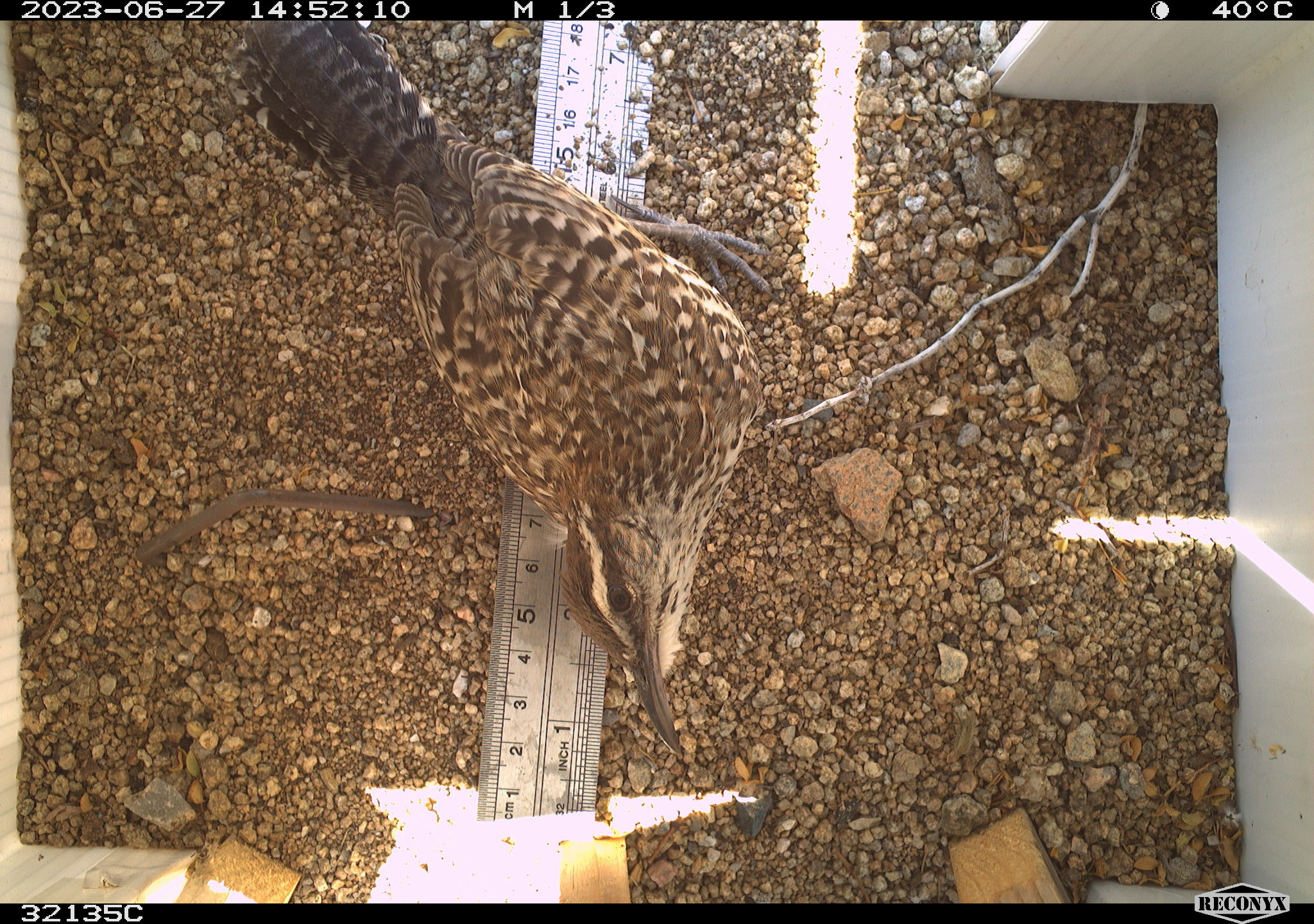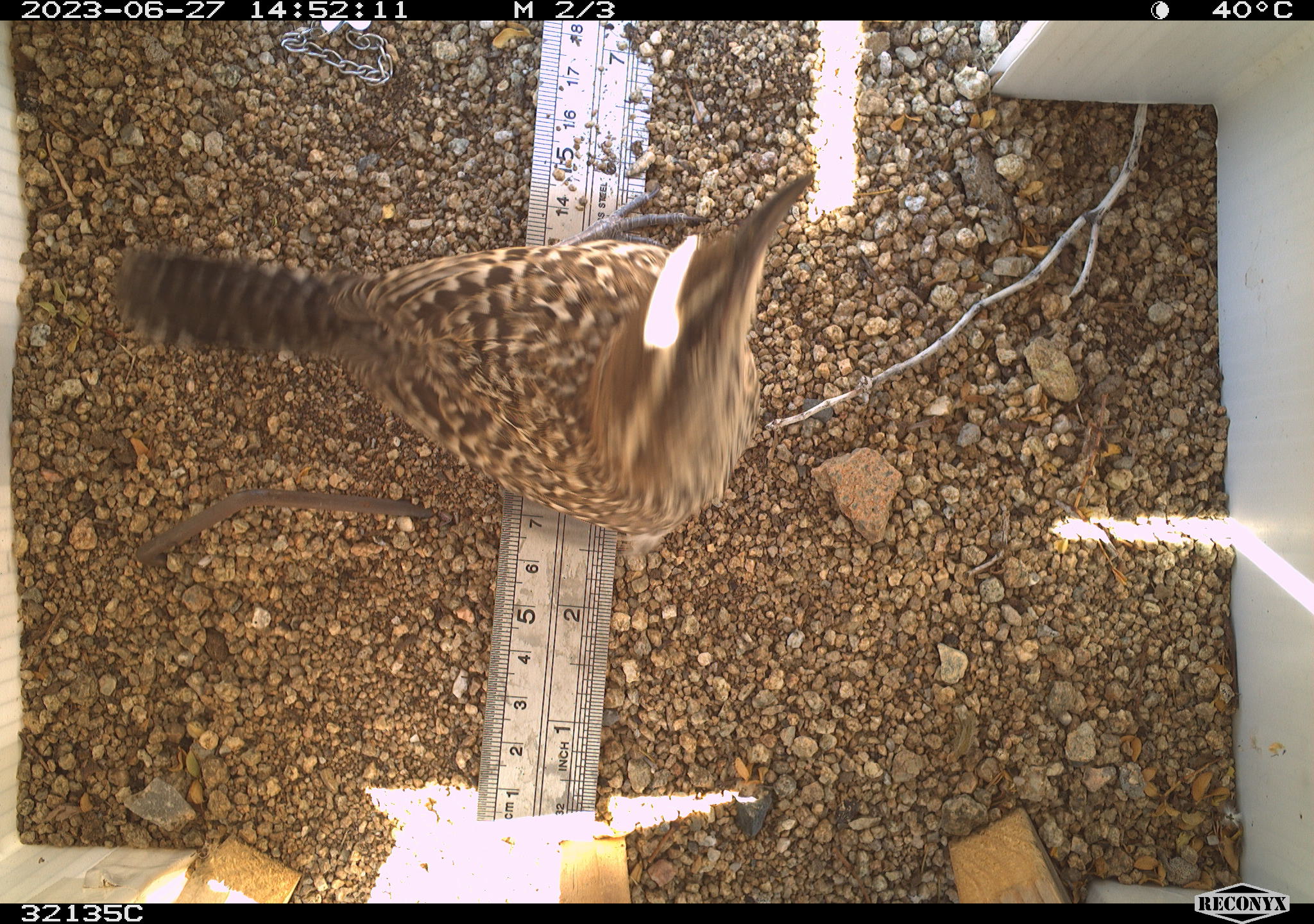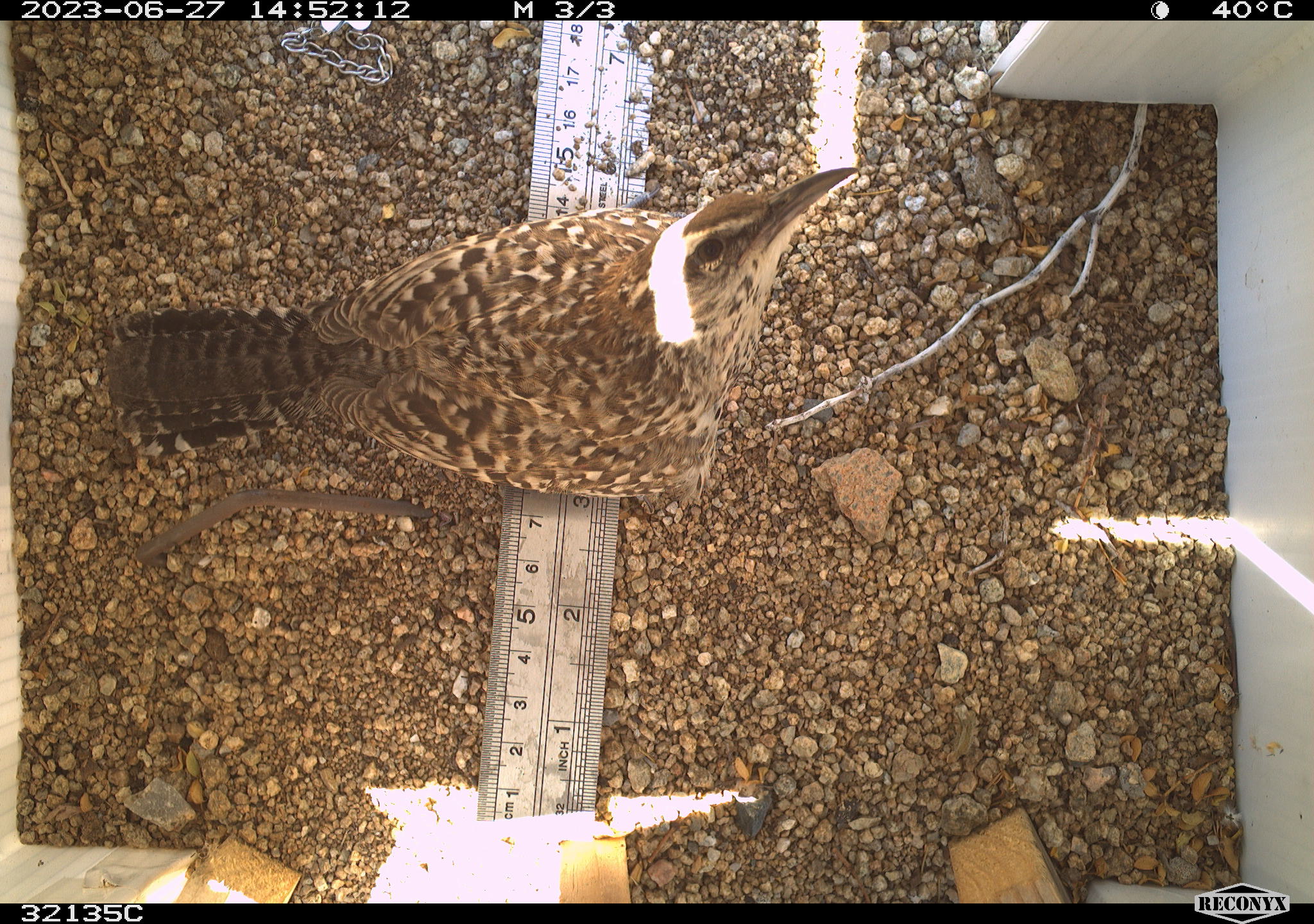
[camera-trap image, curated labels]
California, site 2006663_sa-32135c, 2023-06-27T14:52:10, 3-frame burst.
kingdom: Animalia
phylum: Chordata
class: Aves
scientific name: Aves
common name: bird